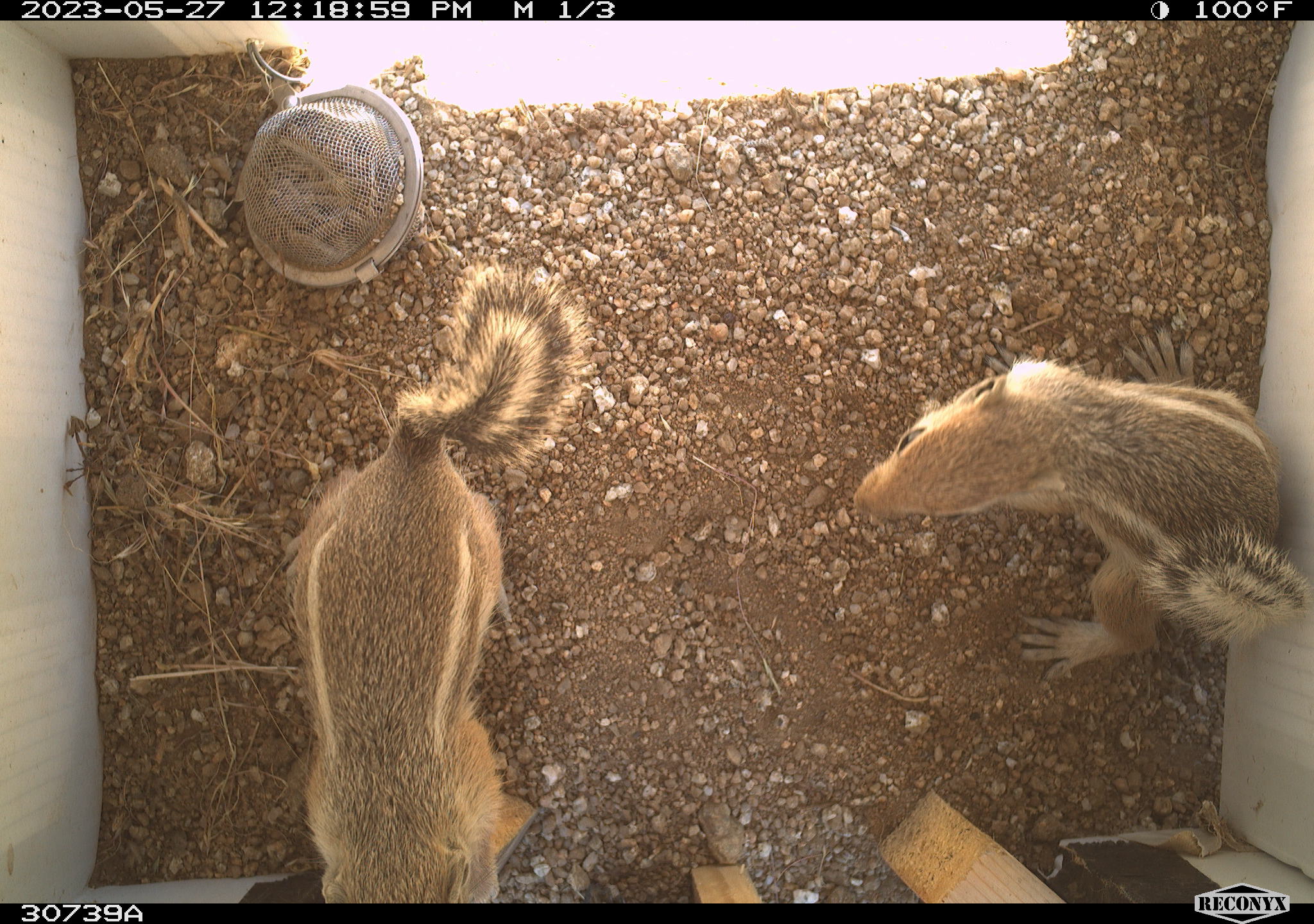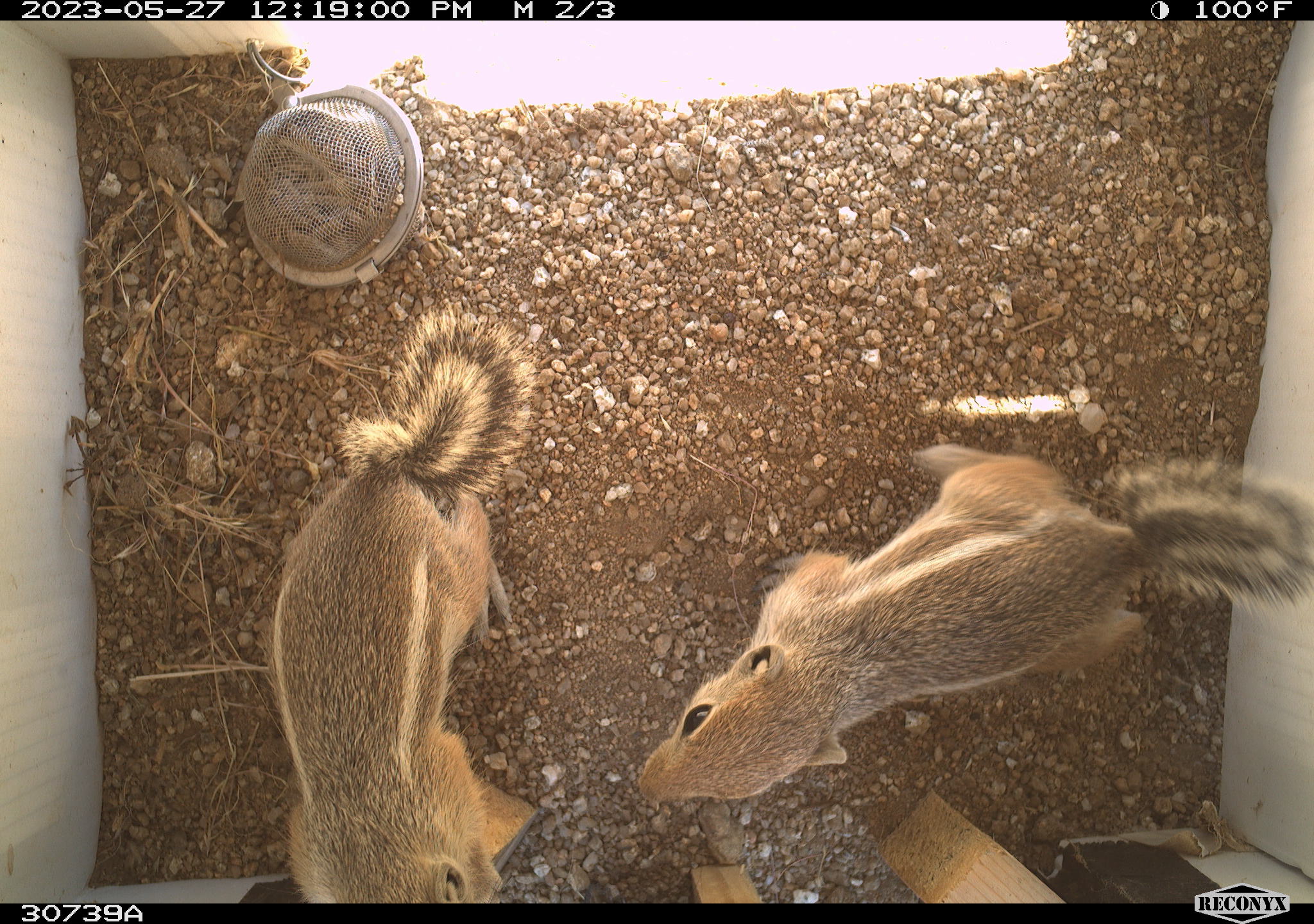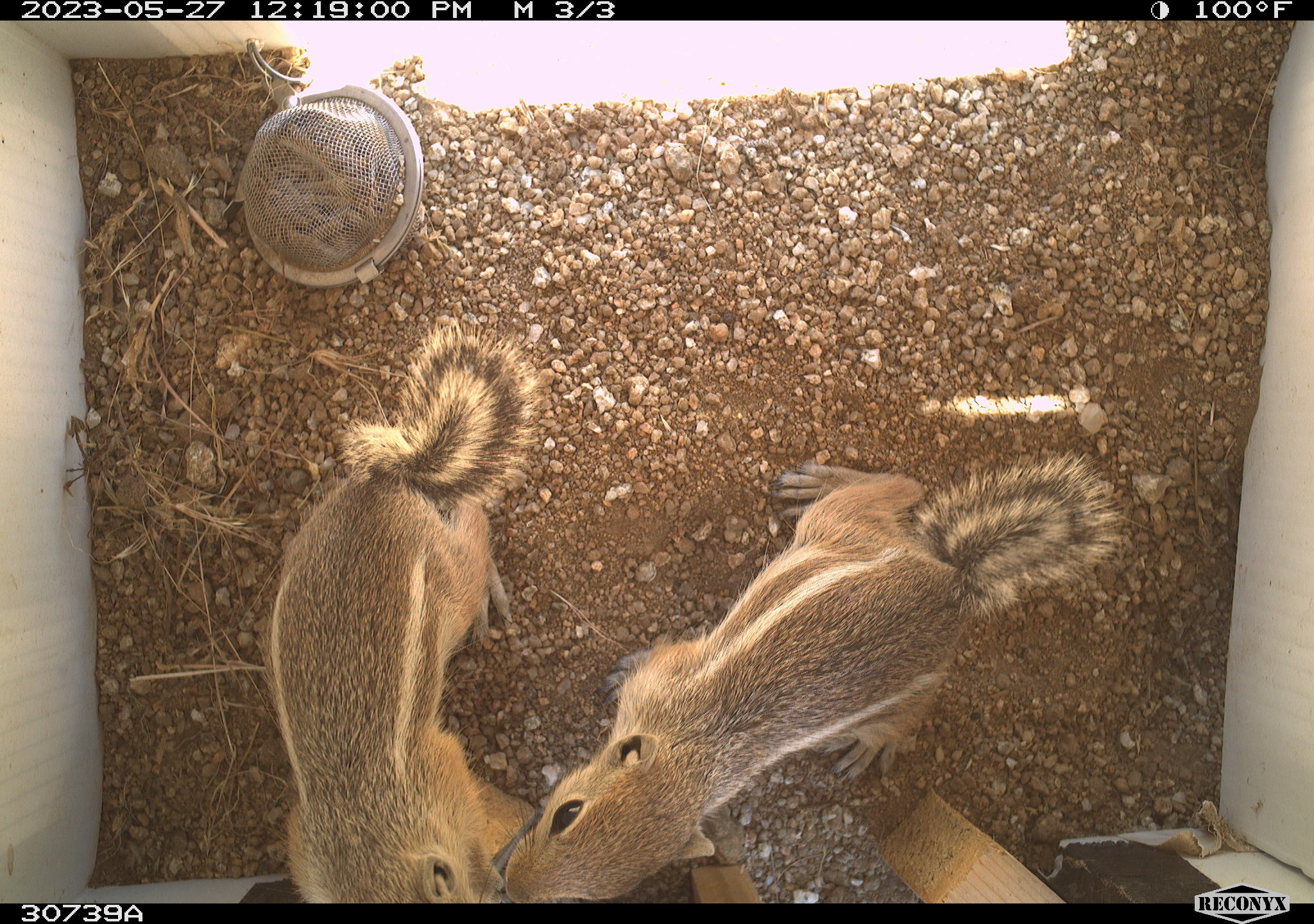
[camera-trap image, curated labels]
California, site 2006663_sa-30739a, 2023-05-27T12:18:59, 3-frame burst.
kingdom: Animalia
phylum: Chordata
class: Mammalia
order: Rodentia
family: Sciuridae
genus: Ammospermophilus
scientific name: Ammospermophilus leucurus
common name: white-tailed antelope squirrel